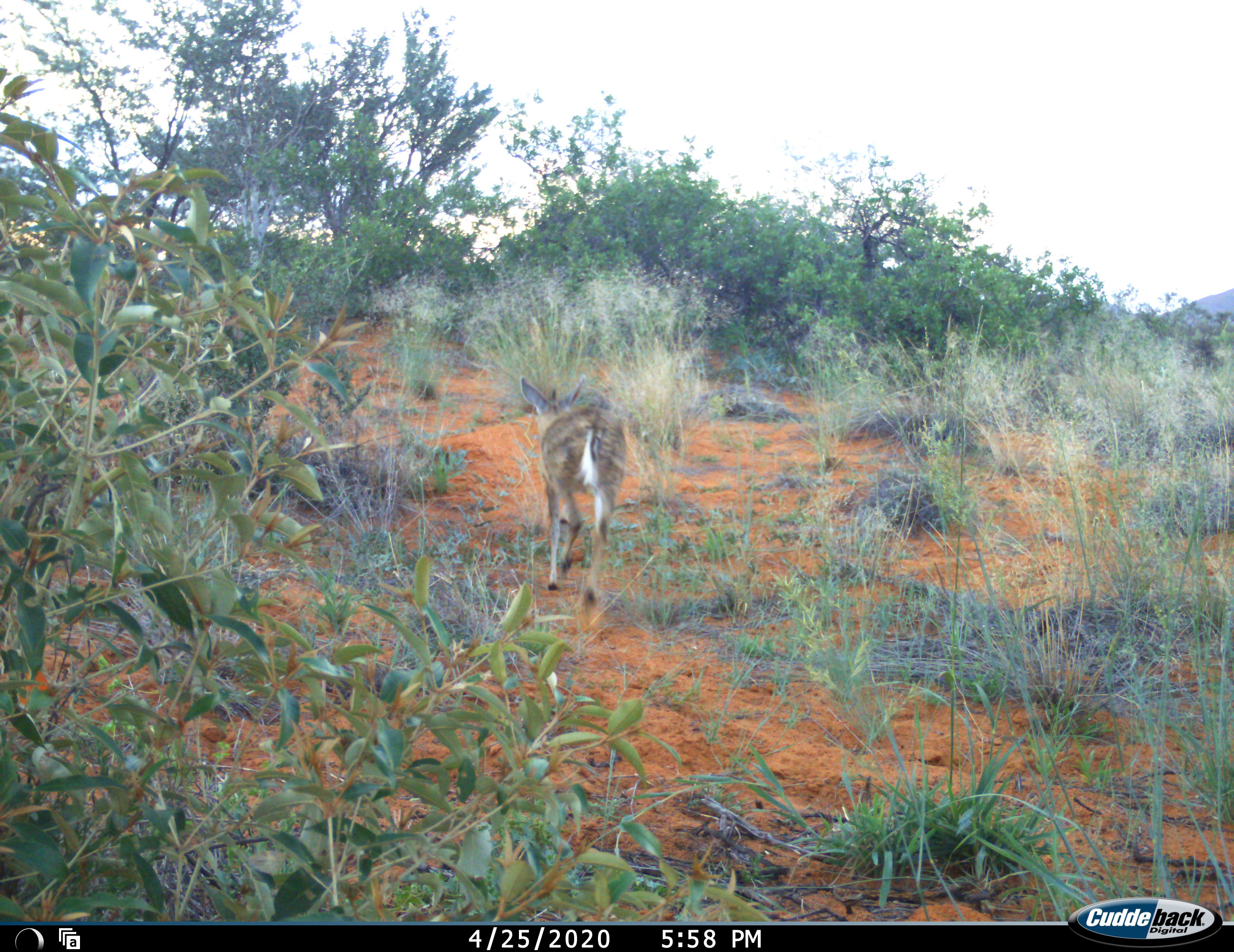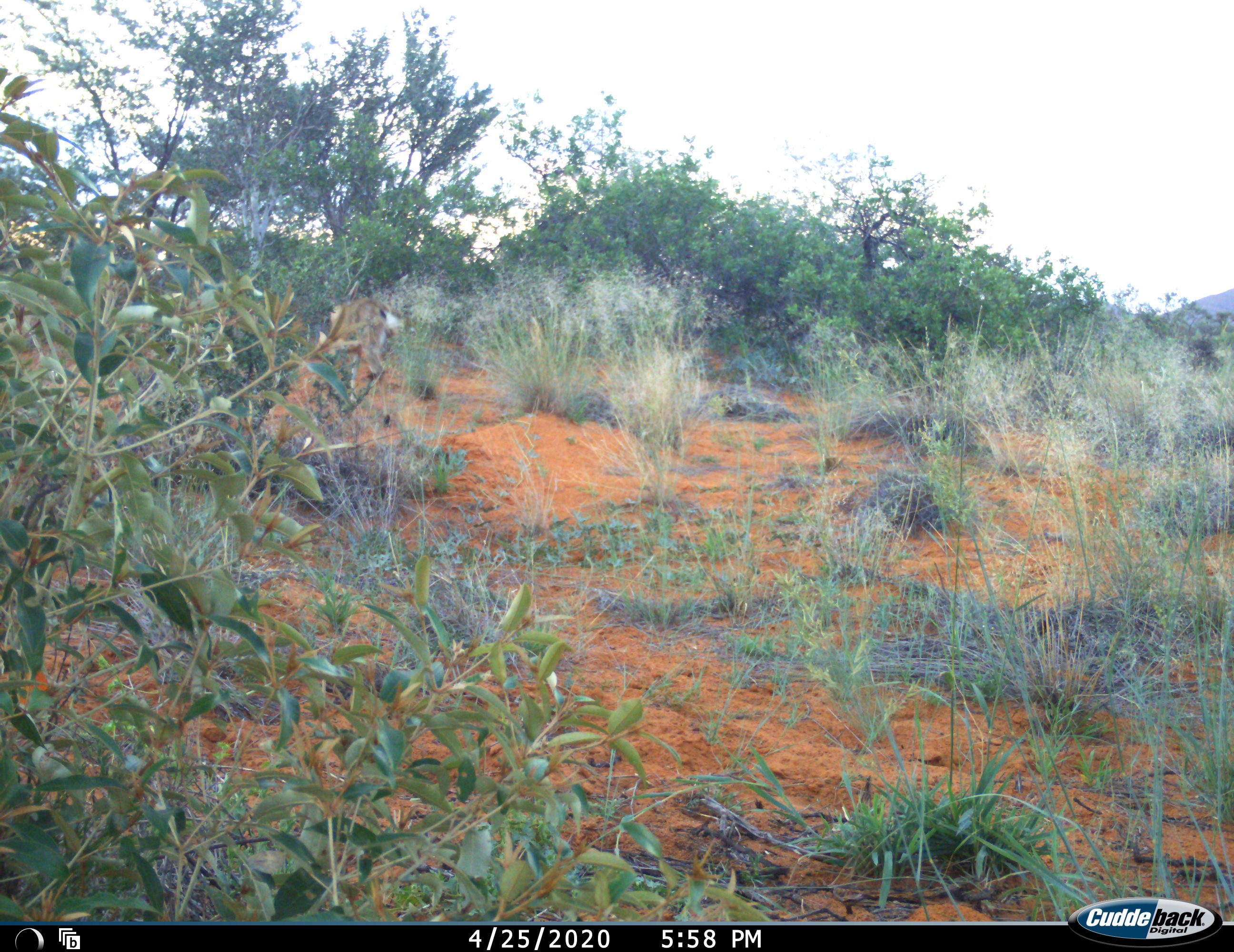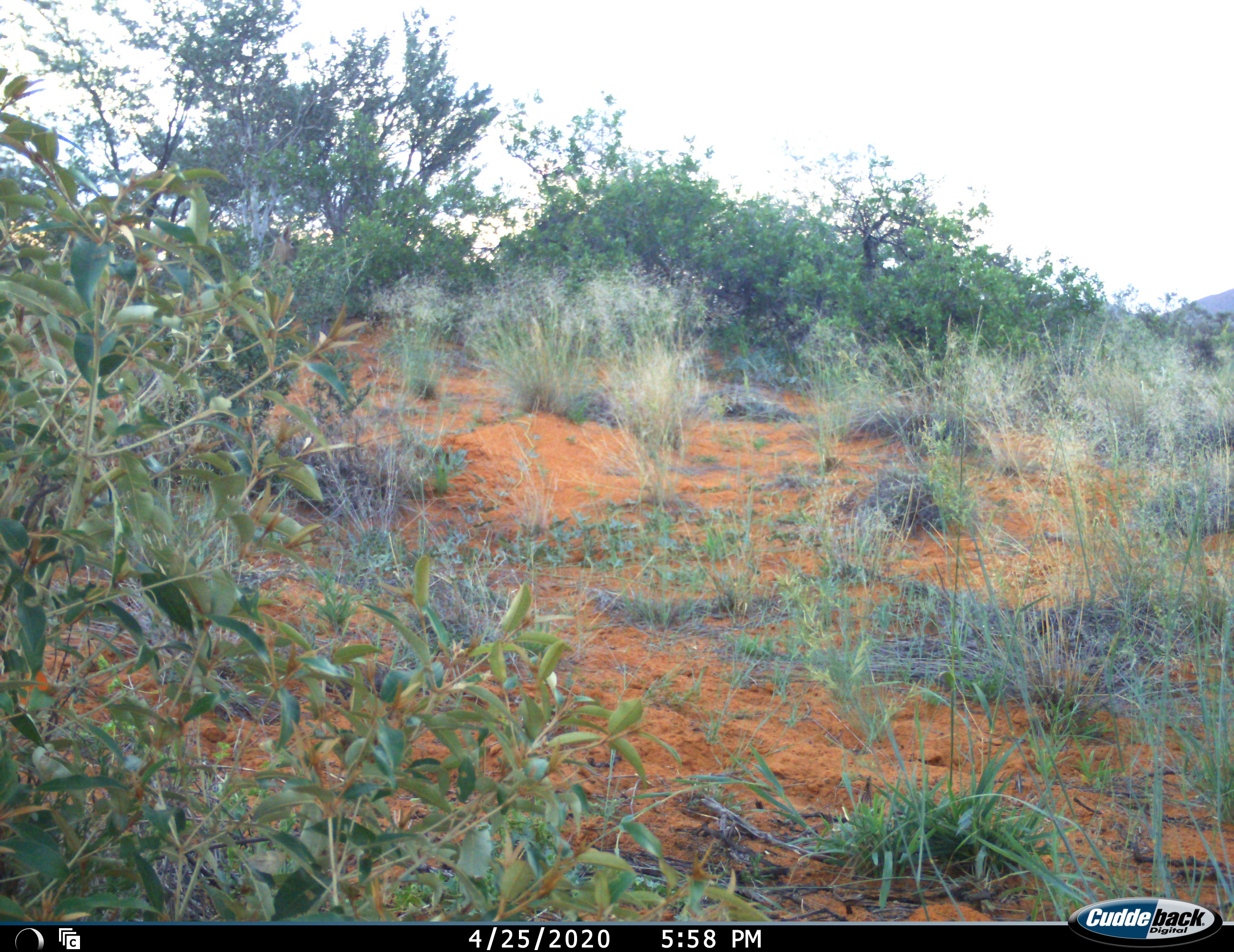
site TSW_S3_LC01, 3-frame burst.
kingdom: Animalia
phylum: Chordata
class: Mammalia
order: Artiodactyla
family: Bovidae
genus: Sylvicapra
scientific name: Sylvicapra grimmia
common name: common duiker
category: duikercommongrey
Duikercommongrey (common duiker) (Sylvicapra grimmia), count 1. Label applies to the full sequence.